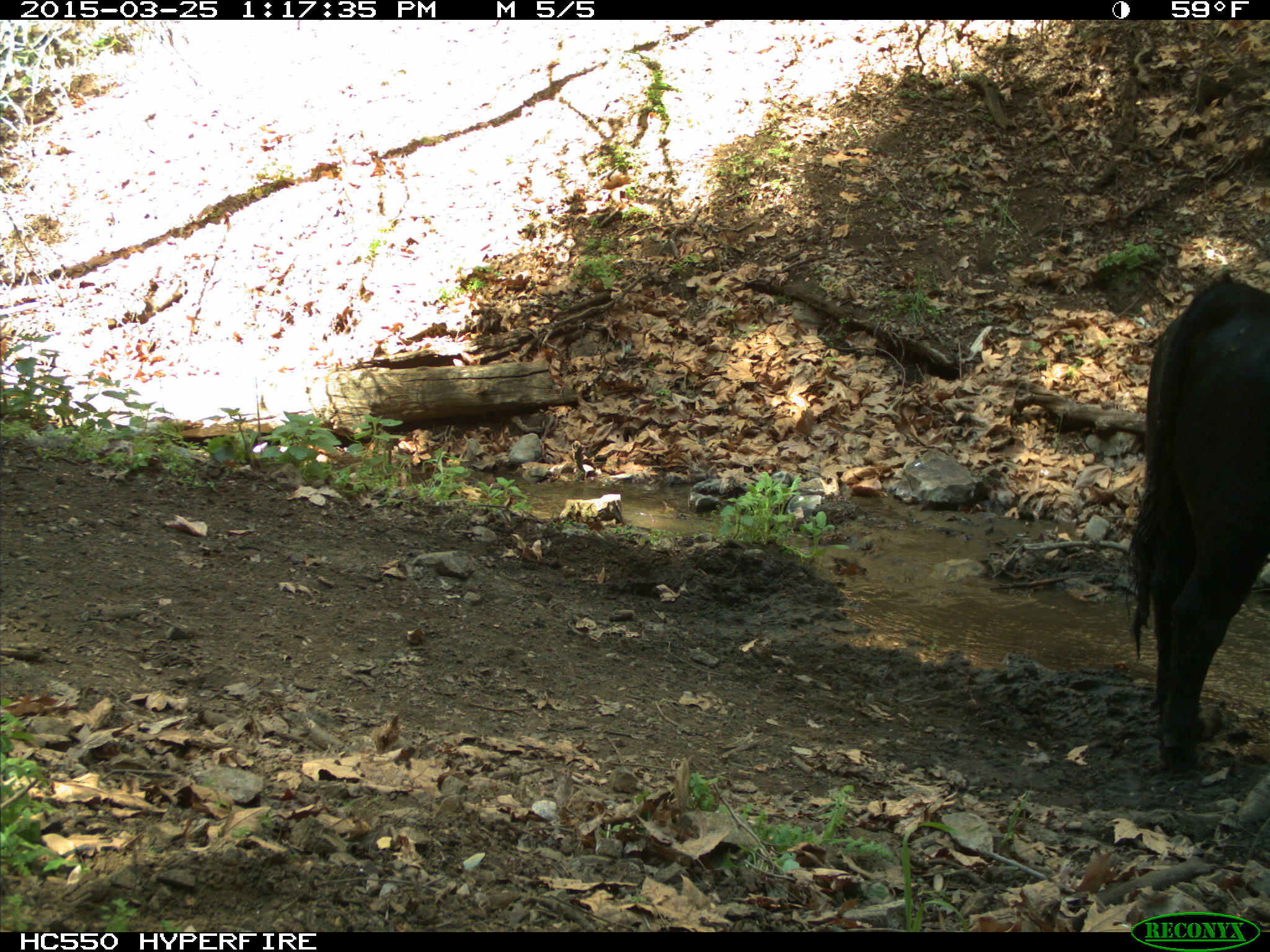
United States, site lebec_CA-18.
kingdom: Animalia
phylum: Chordata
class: Mammalia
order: Artiodactyla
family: Bovidae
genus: Bos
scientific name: Bos taurus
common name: domestic cow